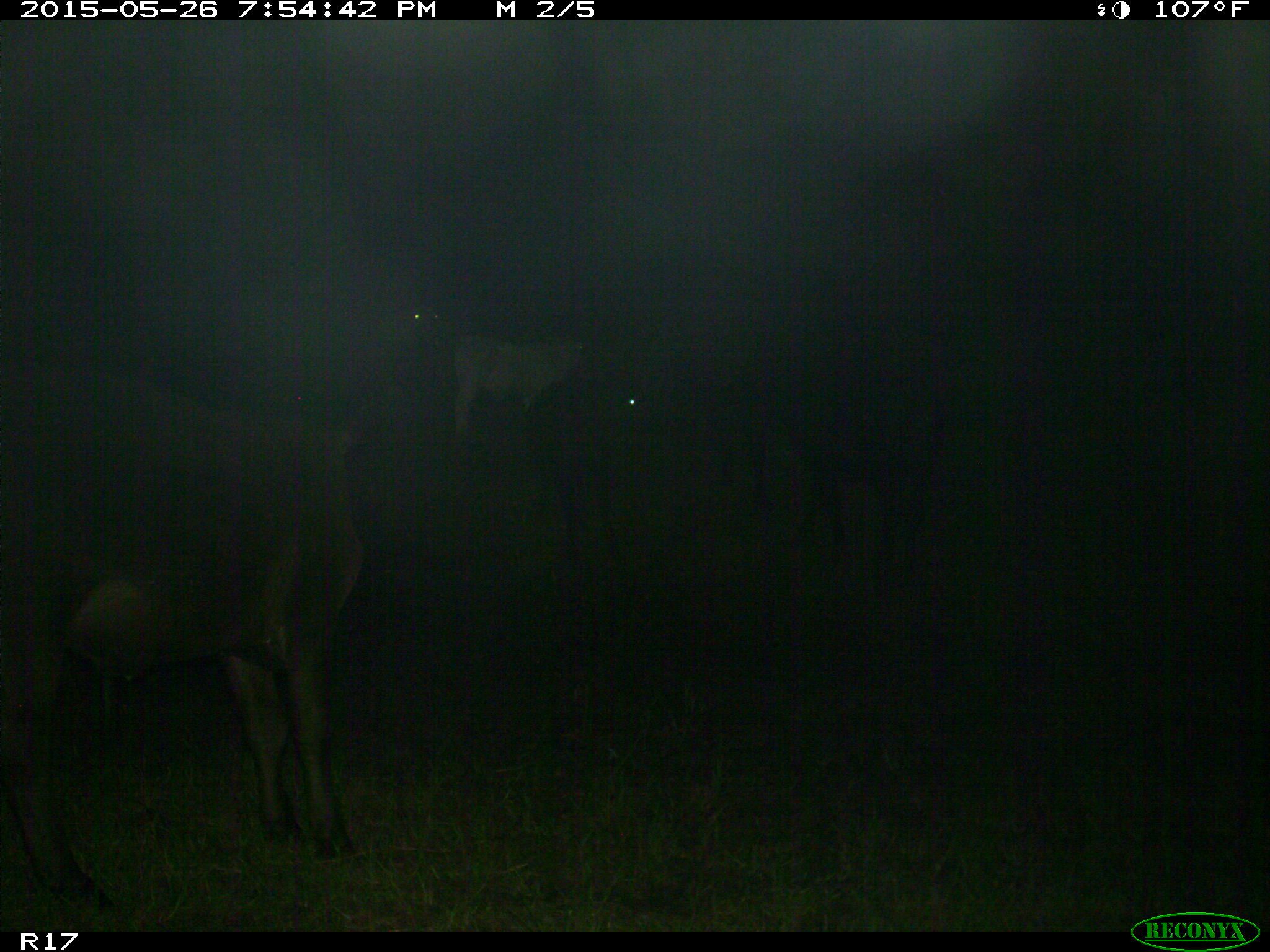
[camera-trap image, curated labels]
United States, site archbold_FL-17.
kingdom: Animalia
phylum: Chordata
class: Mammalia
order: Artiodactyla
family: Bovidae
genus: Bos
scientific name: Bos taurus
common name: domestic cow